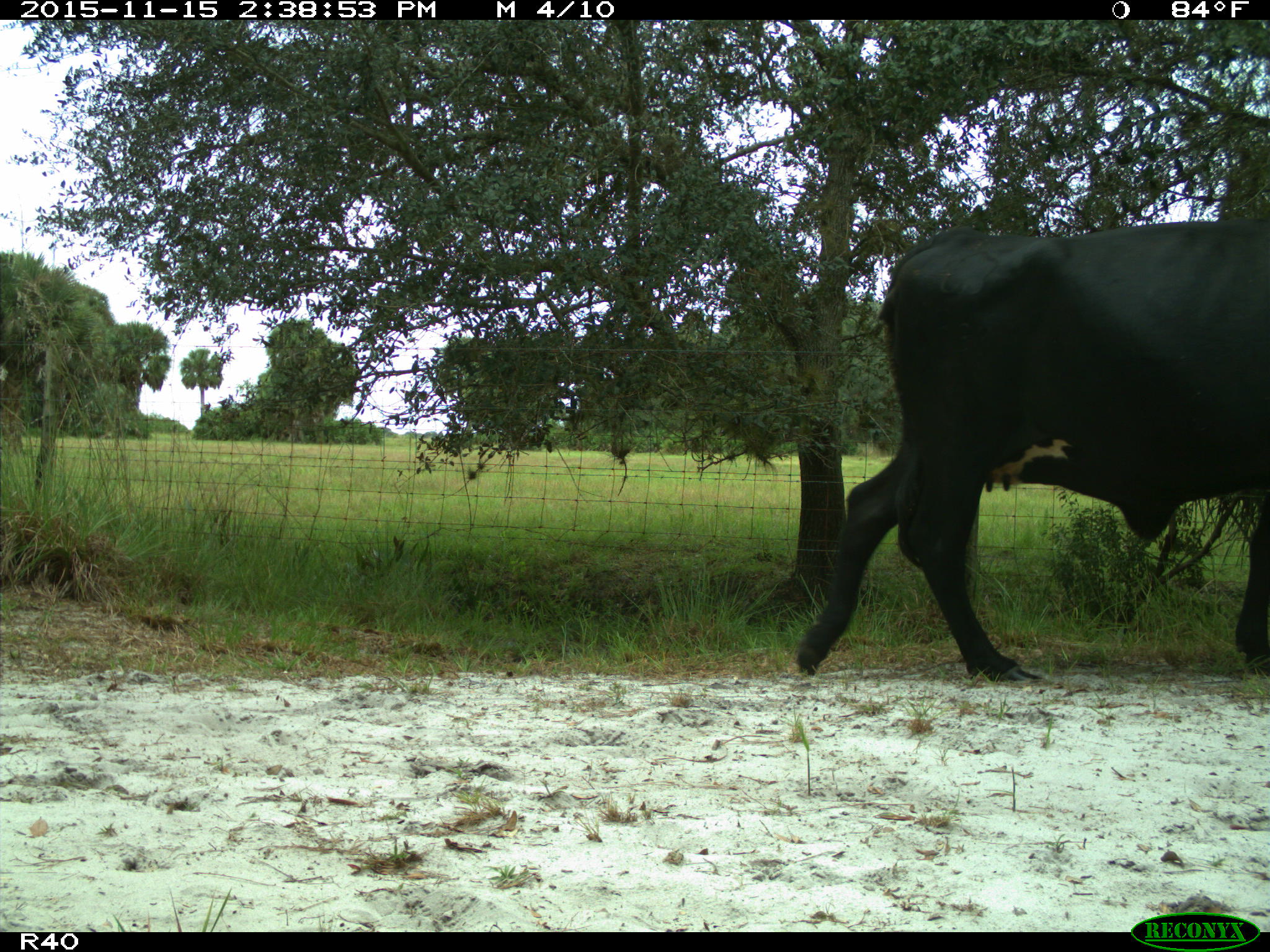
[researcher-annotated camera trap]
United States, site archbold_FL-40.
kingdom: Animalia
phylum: Chordata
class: Mammalia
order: Artiodactyla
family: Bovidae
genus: Bos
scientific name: Bos taurus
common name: domestic cow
Bos taurus (domestic cow).